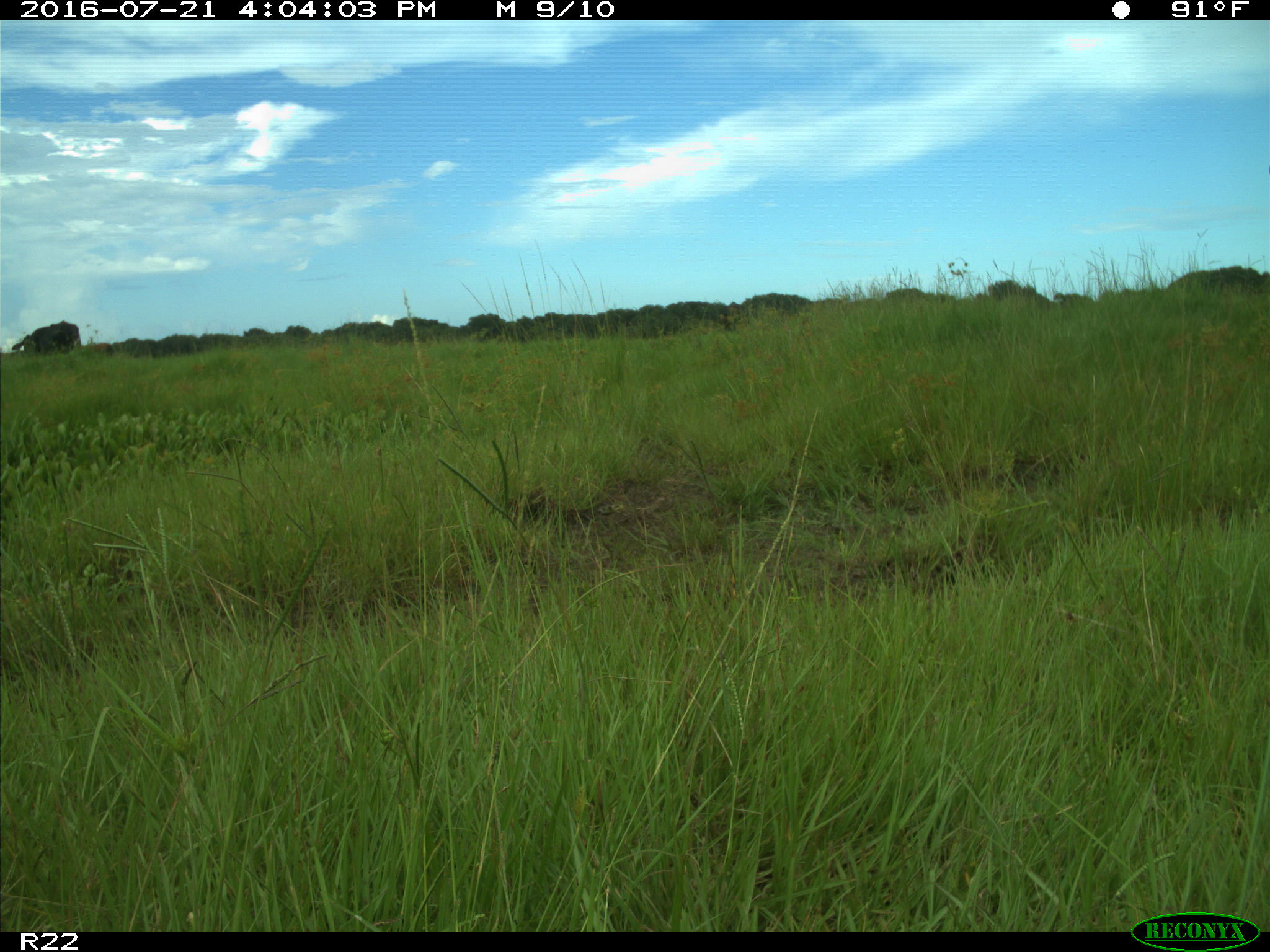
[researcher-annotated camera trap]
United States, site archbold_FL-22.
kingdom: Animalia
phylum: Chordata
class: Mammalia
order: Artiodactyla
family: Bovidae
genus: Bos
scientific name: Bos taurus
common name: domestic cow